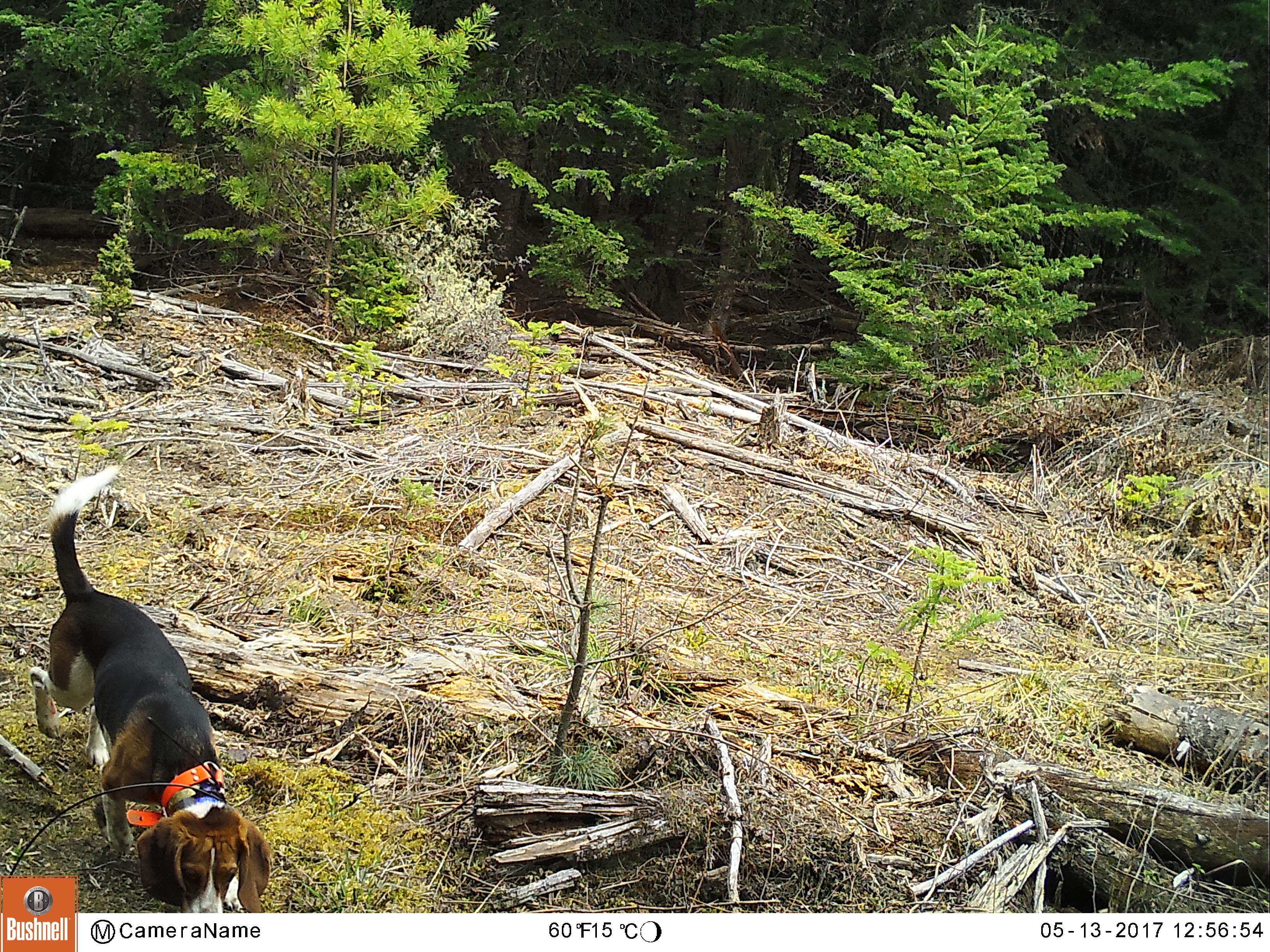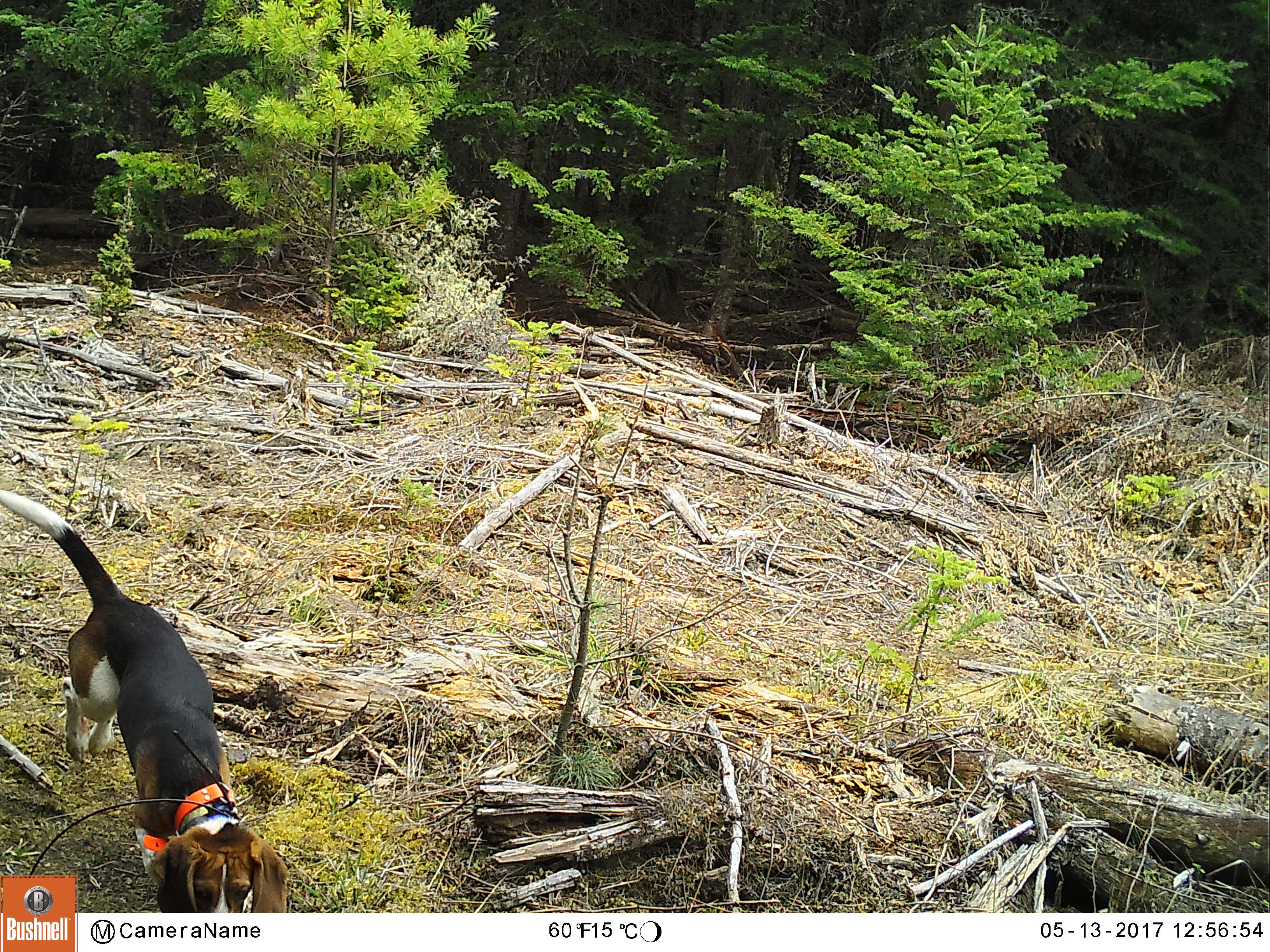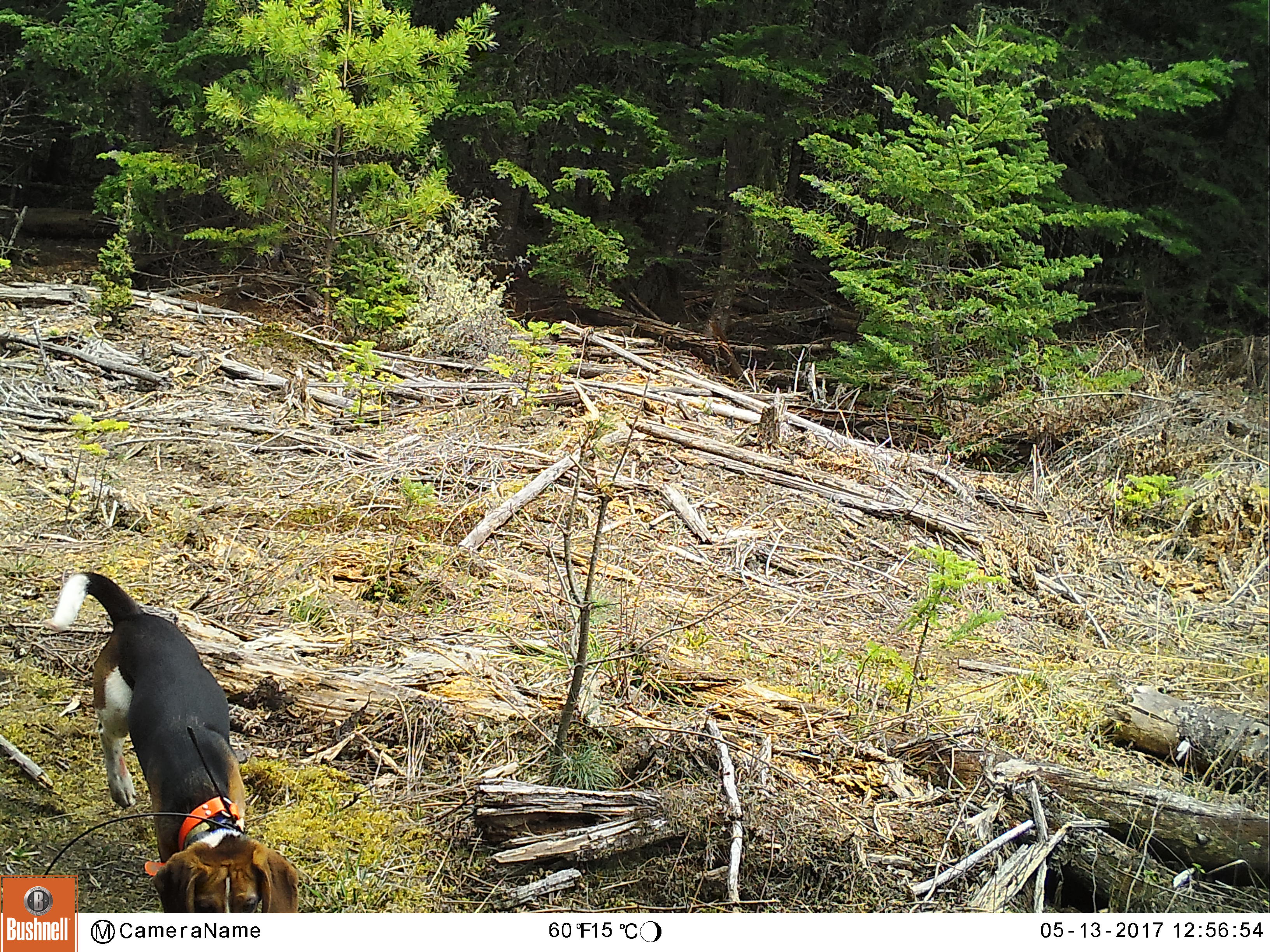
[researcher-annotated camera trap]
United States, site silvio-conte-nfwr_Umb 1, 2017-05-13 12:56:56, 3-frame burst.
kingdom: Animalia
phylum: Chordata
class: Mammalia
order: Carnivora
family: Canidae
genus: Canis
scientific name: Canis familiaris familiaris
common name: domestic dog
Domestic dog (Canis familiaris familiaris).